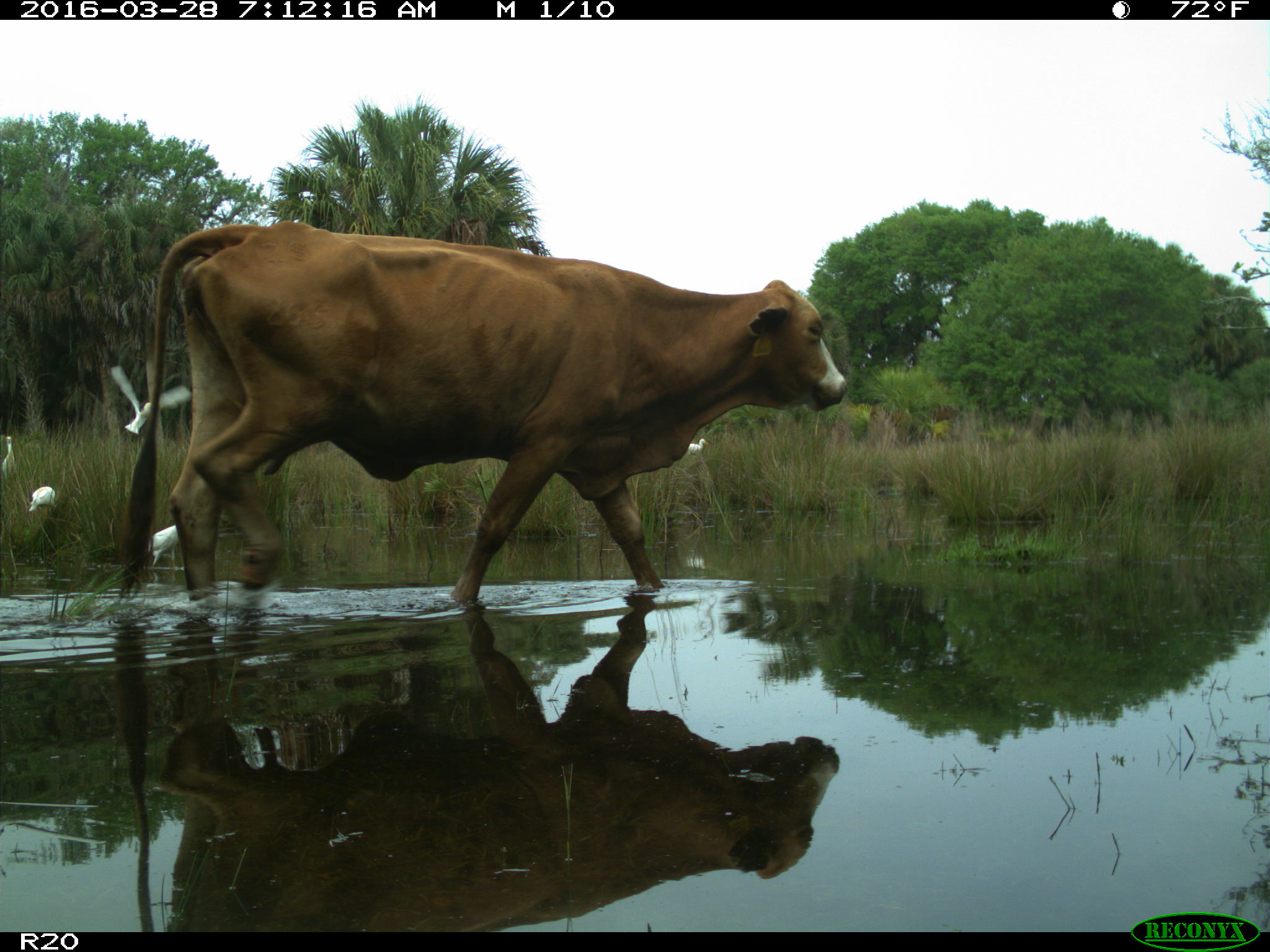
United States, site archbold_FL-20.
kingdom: Animalia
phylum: Chordata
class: Mammalia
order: Artiodactyla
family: Bovidae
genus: Bos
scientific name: Bos taurus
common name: domestic cow